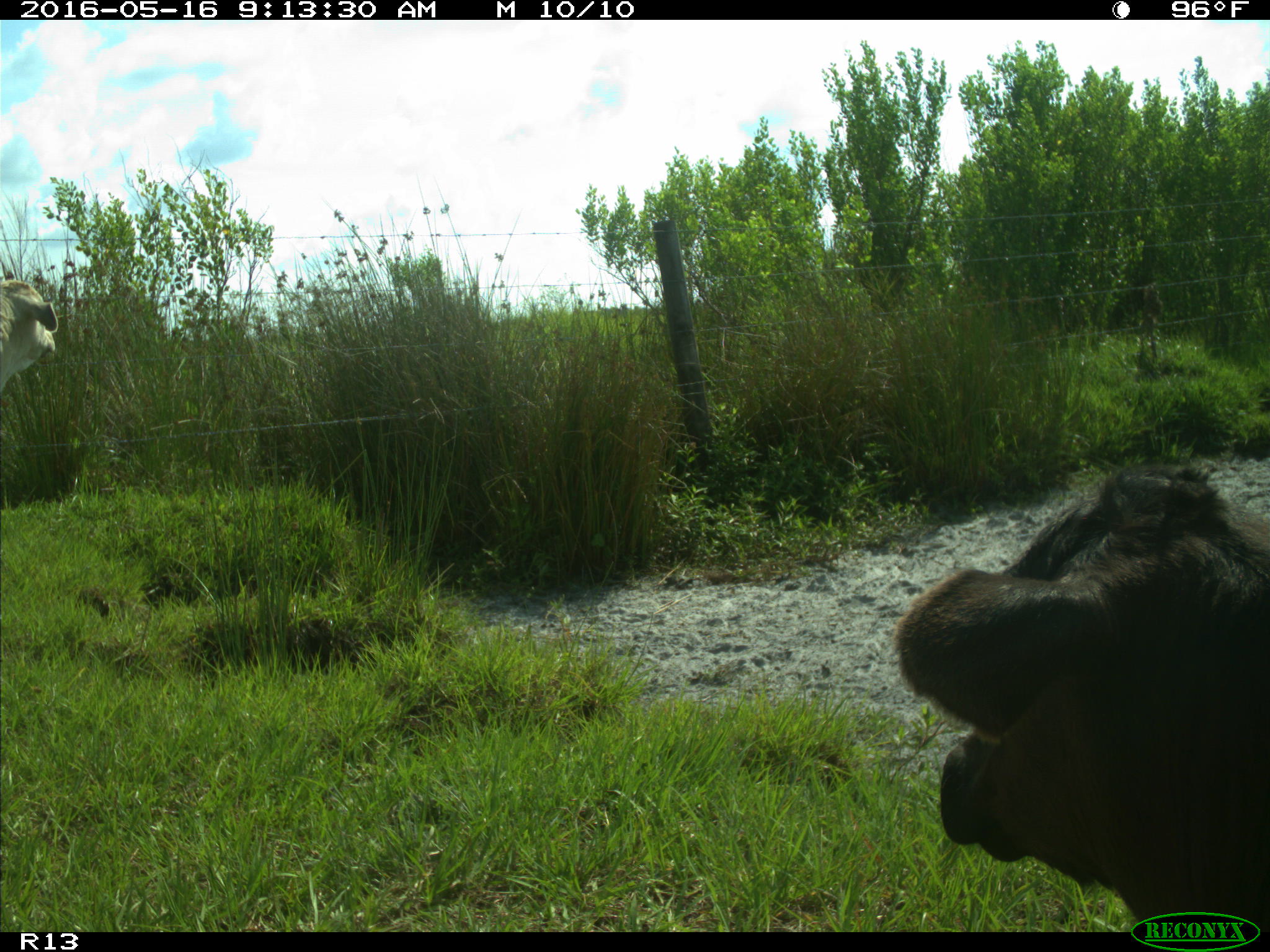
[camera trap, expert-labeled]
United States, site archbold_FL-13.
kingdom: Animalia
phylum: Chordata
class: Mammalia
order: Artiodactyla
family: Bovidae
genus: Bos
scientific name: Bos taurus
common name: domestic cow